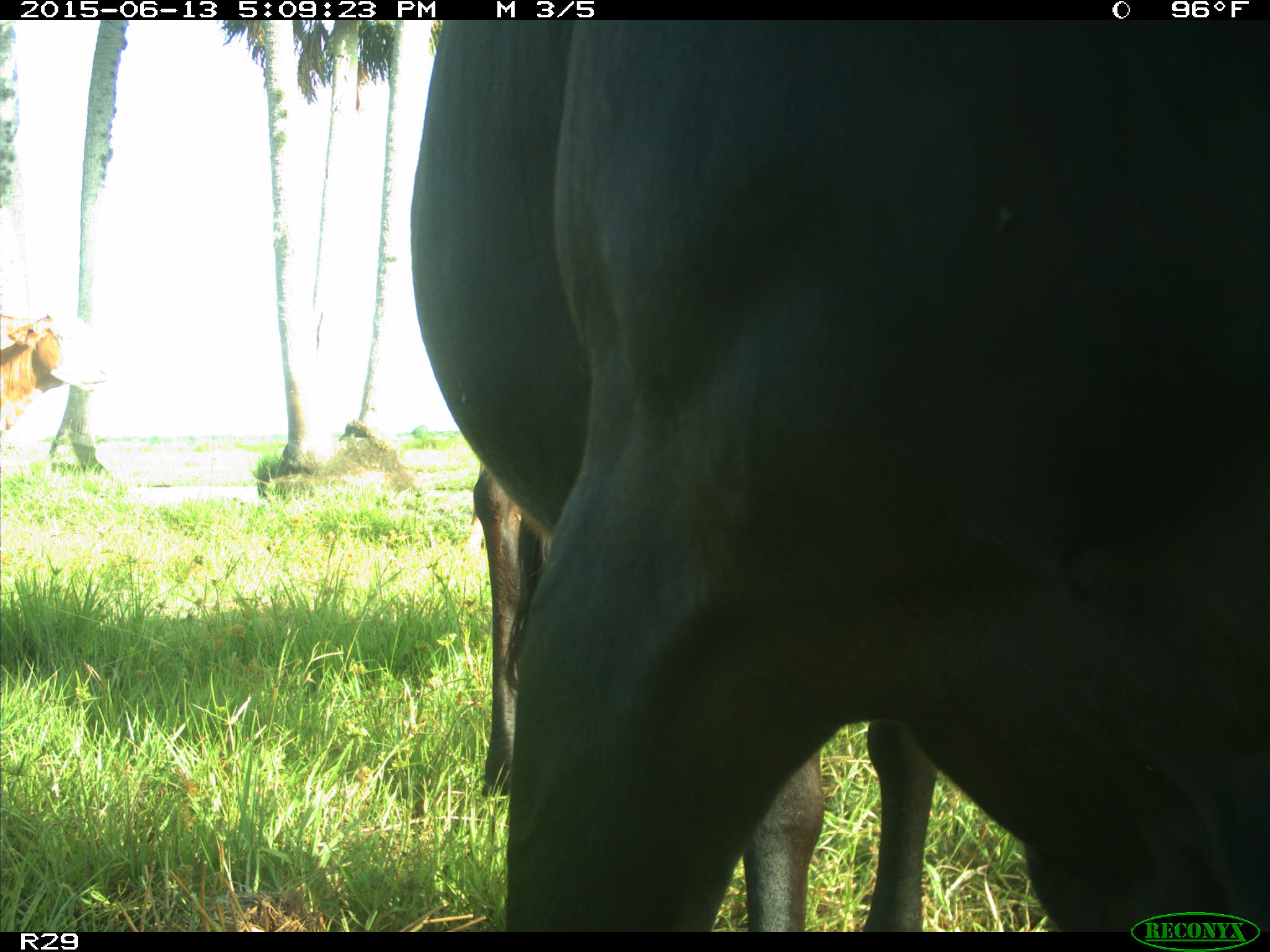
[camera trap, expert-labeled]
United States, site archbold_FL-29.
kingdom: Animalia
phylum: Chordata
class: Mammalia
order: Artiodactyla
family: Bovidae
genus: Bos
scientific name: Bos taurus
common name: domestic cow